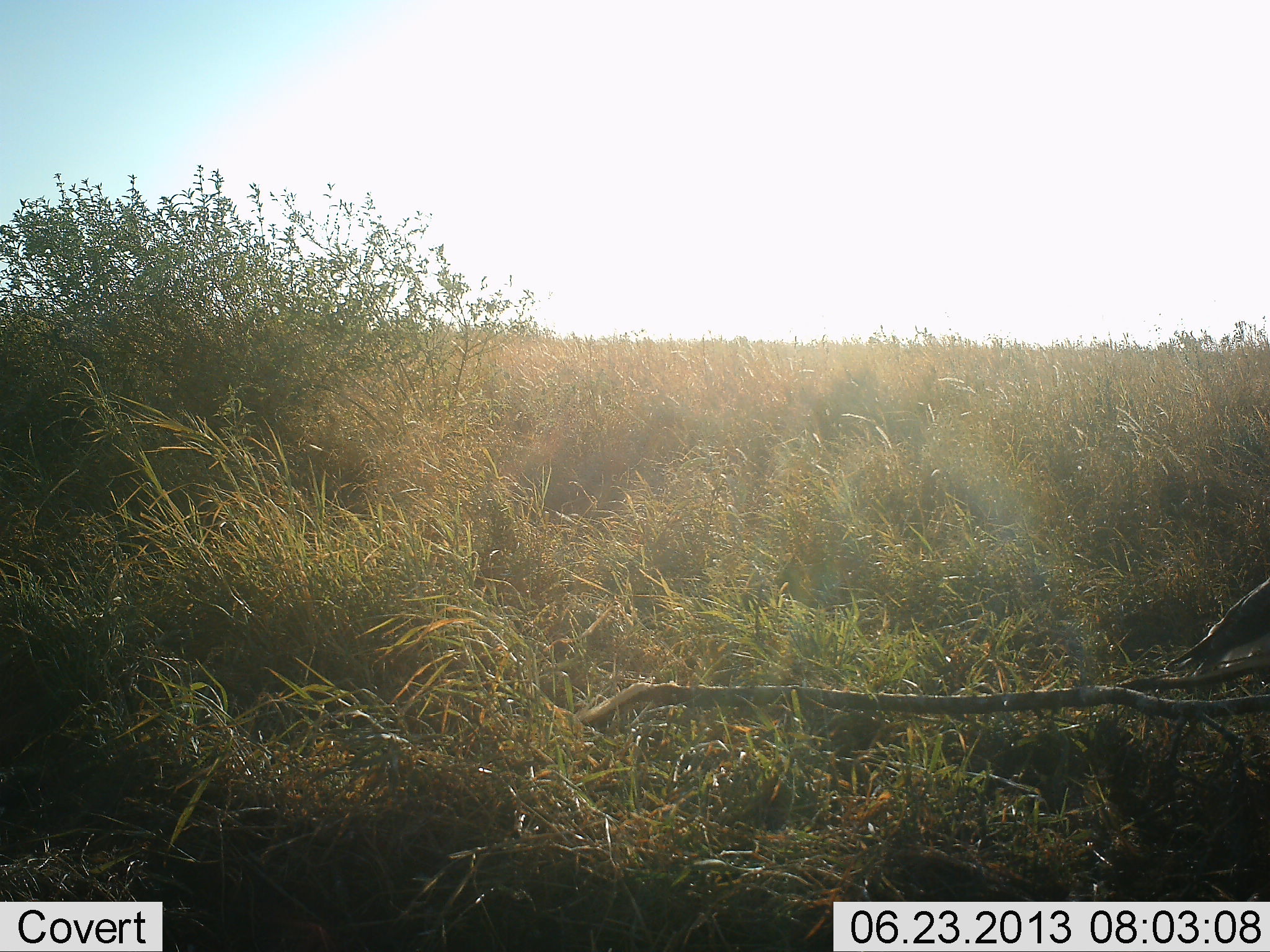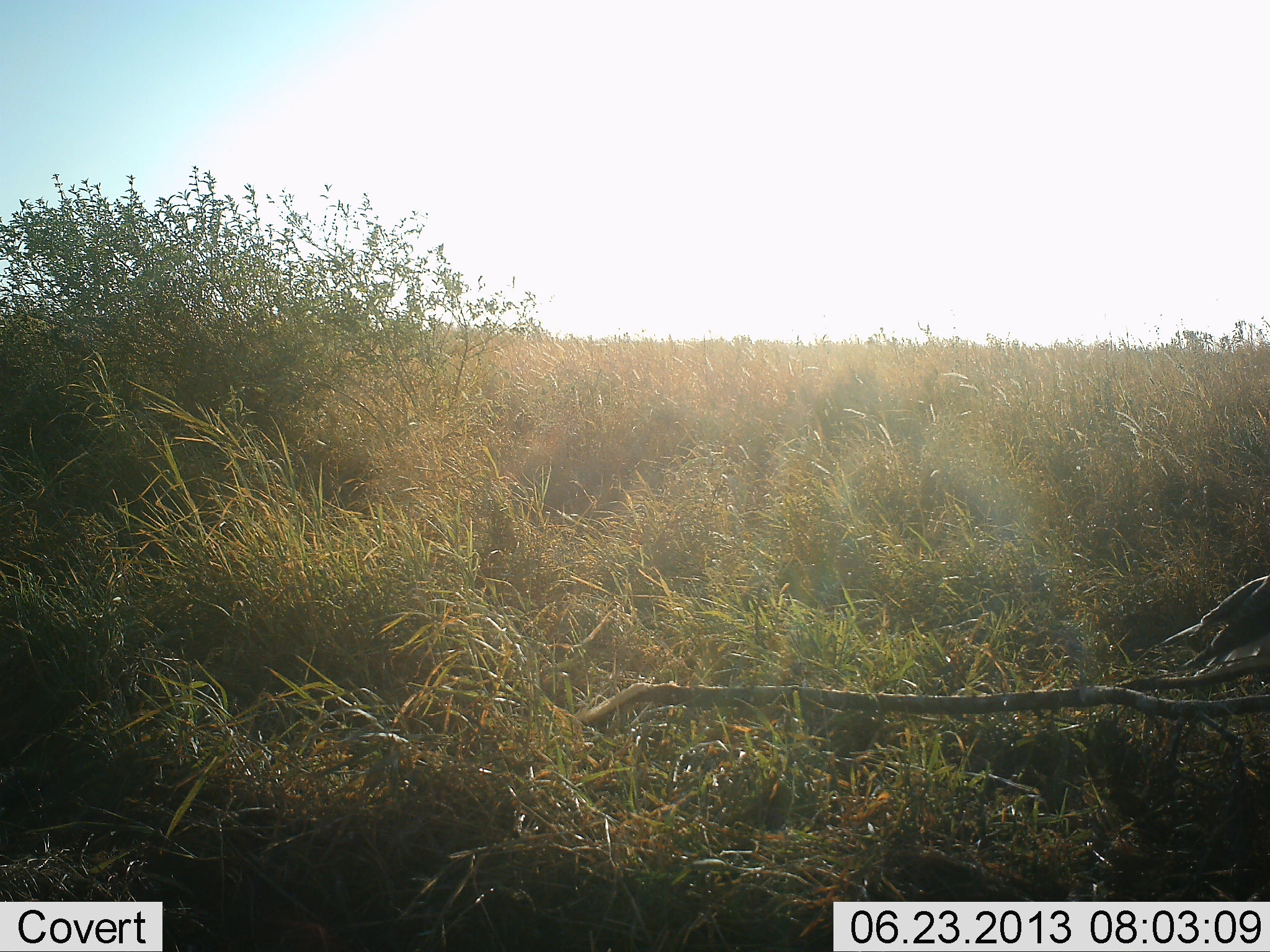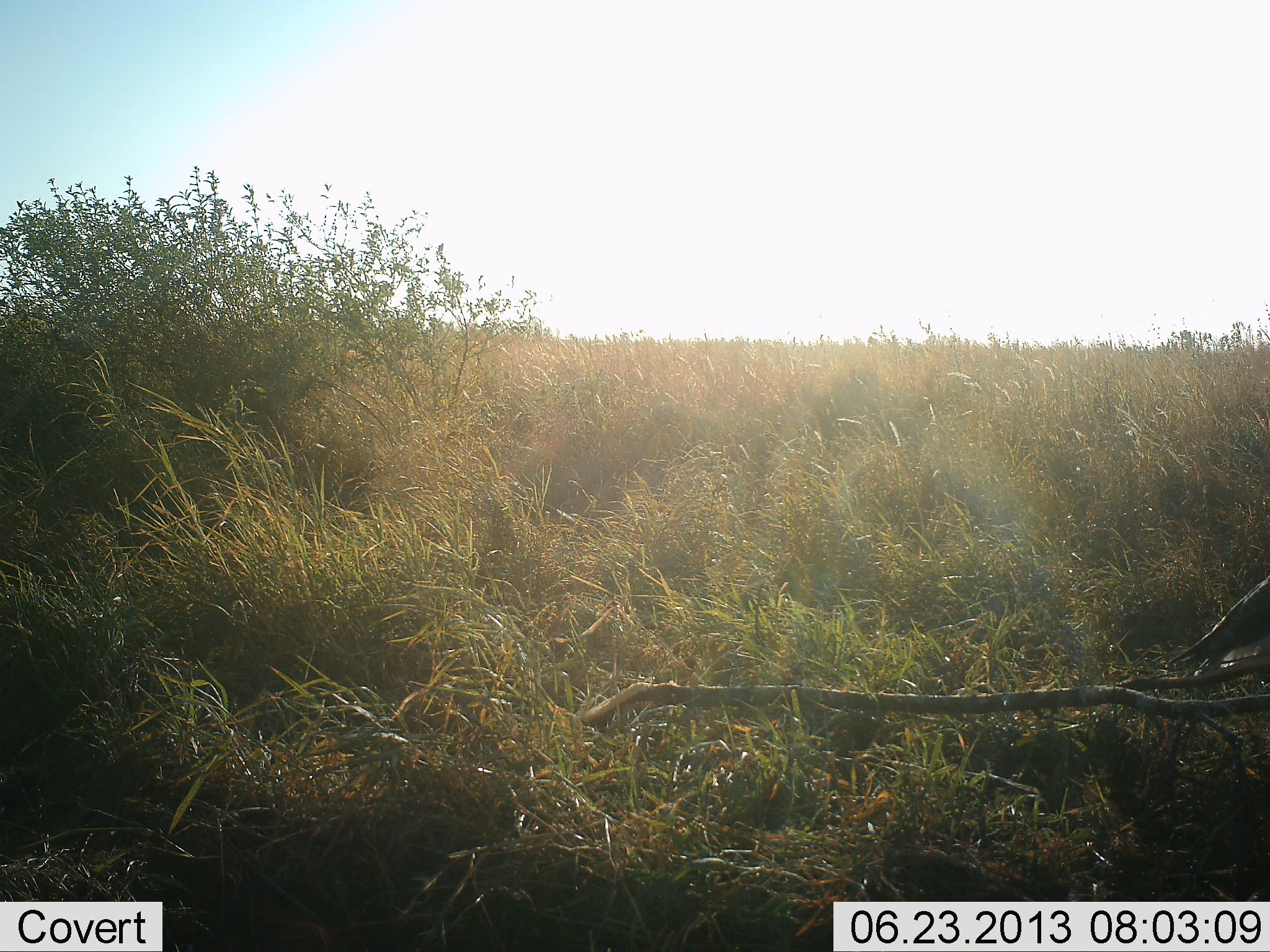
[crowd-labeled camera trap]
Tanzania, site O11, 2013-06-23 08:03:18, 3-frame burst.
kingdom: Animalia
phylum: Chordata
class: Aves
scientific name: Aves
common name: bird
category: otherbird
Otherbird (bird) (Aves), count 1. Behavior (volunteer vote fractions): standing 91%, resting 9%, moving 0%, interacting 0%. Young present (vote fraction): 0%. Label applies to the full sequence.